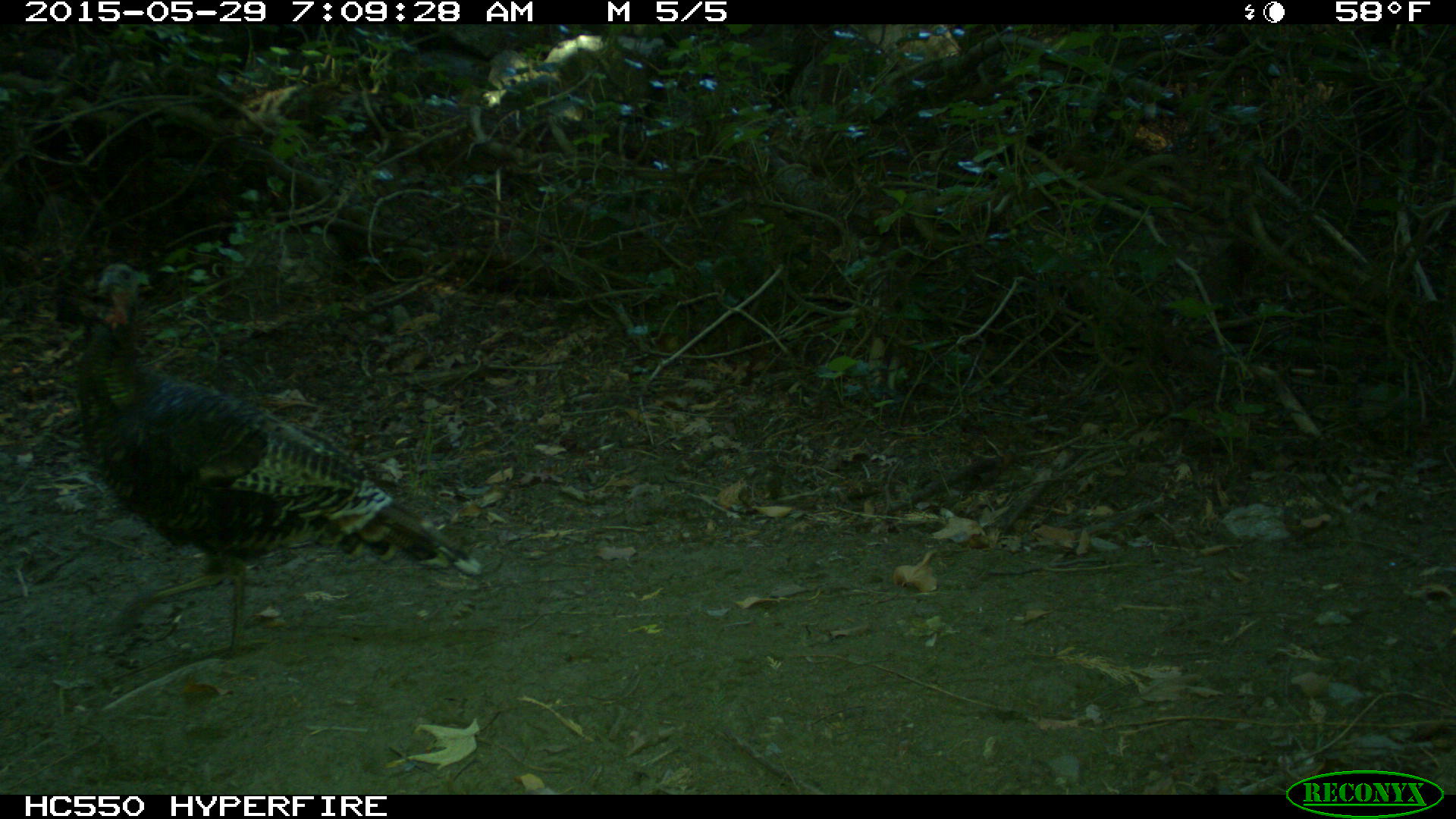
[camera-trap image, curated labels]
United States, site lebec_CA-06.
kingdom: Animalia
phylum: Chordata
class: Aves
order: Galliformes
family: Phasianidae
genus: Meleagris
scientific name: Meleagris gallopavo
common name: wild turkey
Meleagris gallopavo (wild turkey).